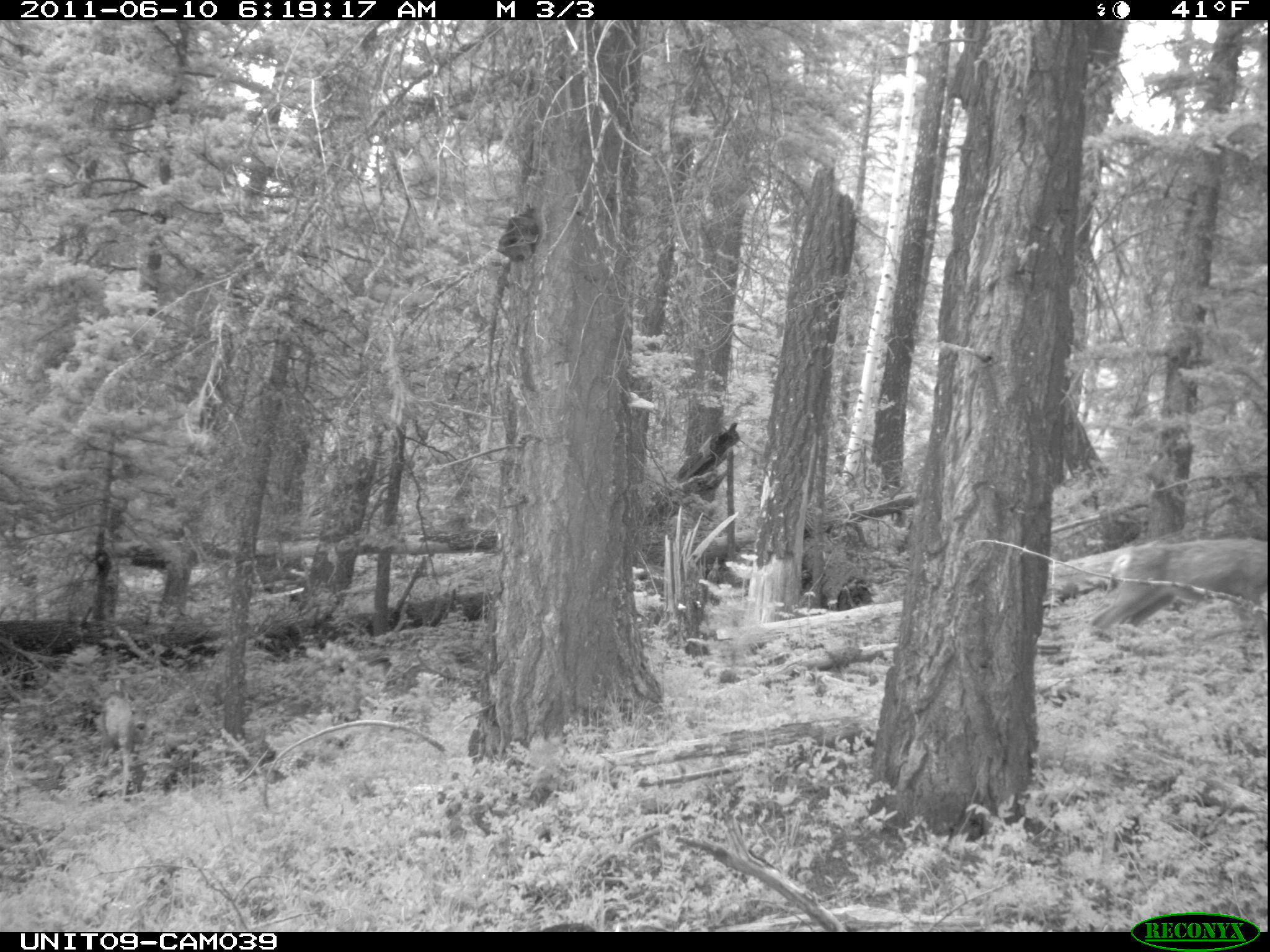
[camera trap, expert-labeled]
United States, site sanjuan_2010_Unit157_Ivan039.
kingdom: Animalia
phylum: Chordata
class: Mammalia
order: Artiodactyla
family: Cervidae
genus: Odocoileus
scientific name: Odocoileus hemionus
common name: mule deer